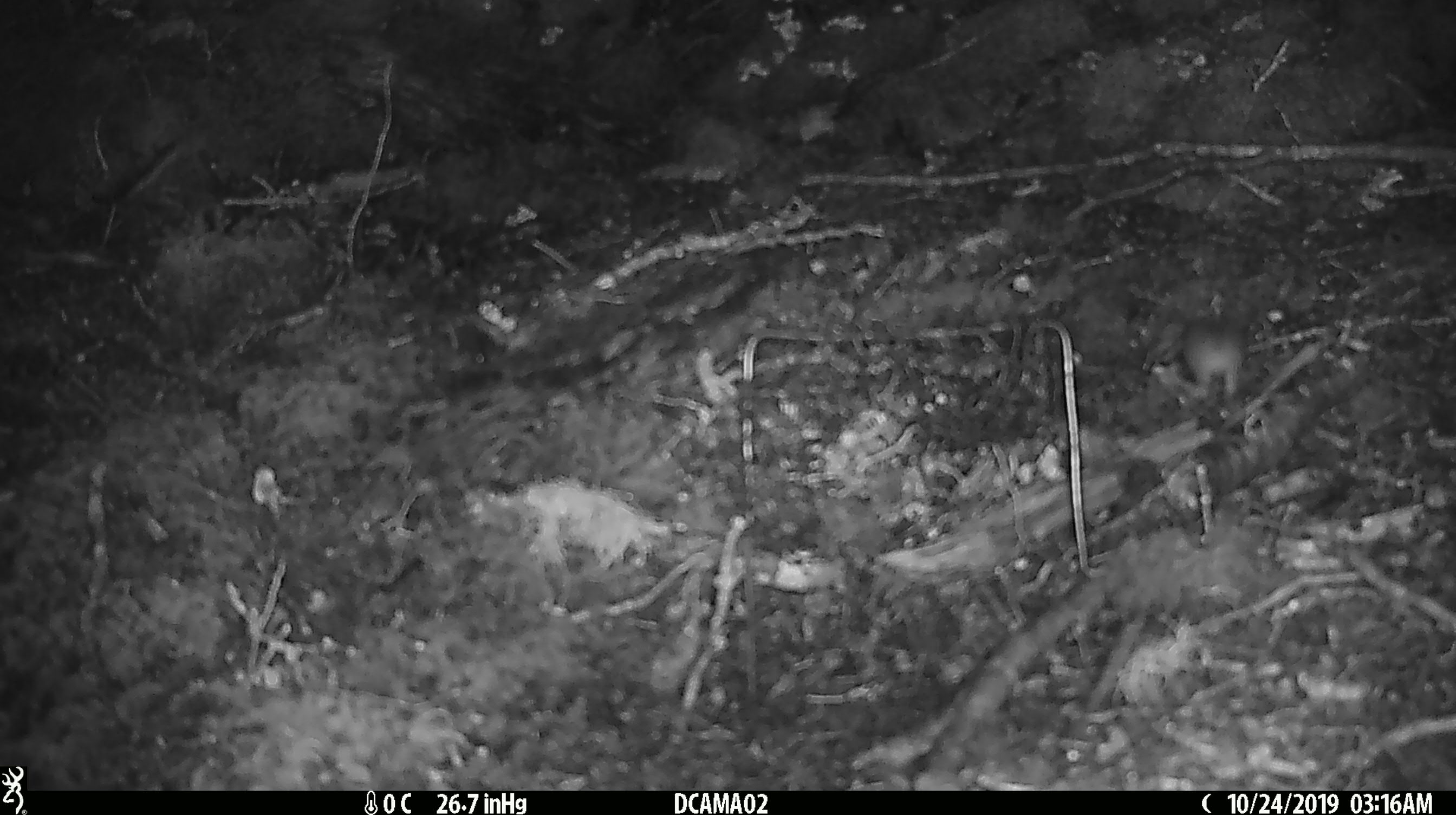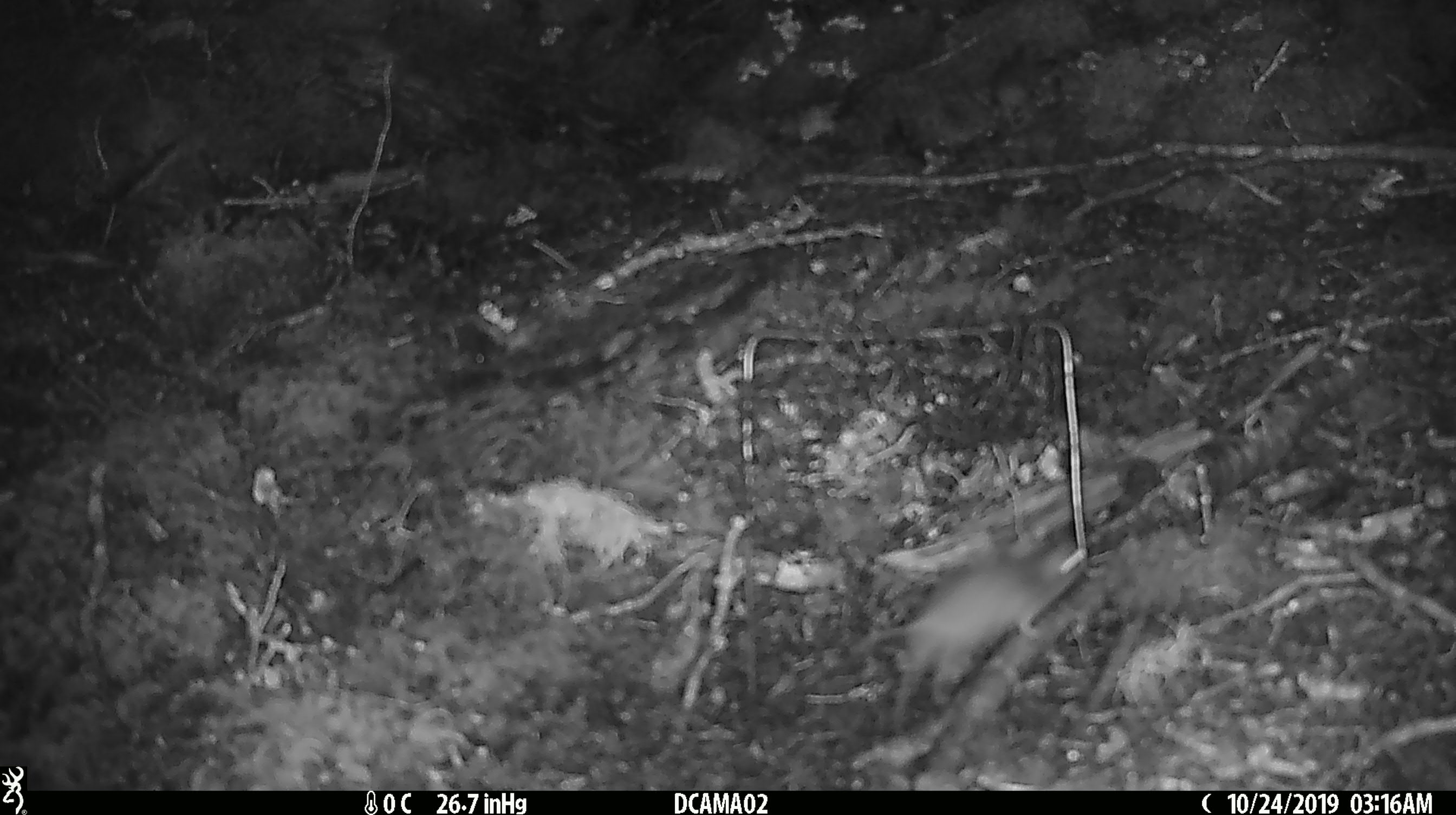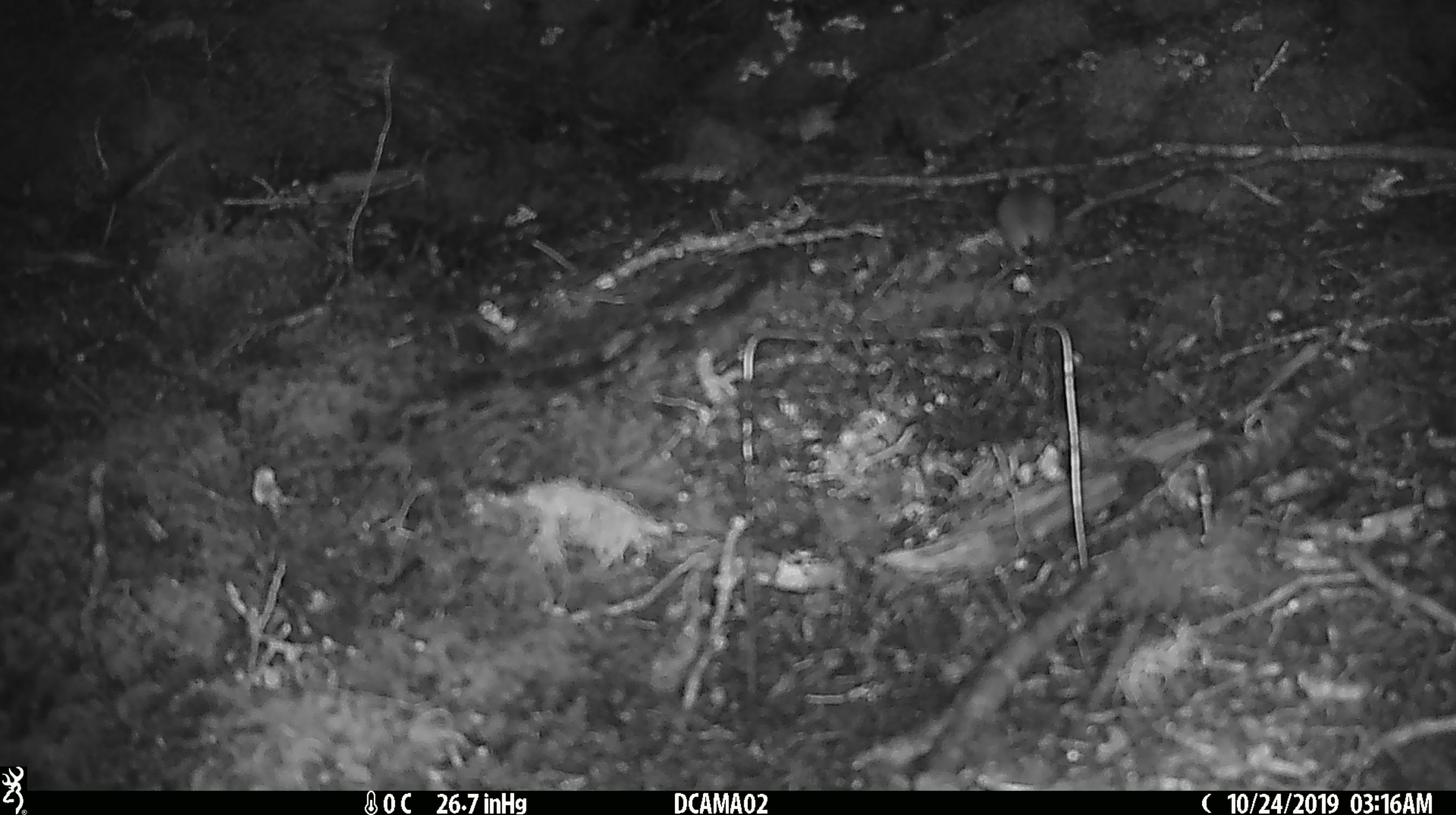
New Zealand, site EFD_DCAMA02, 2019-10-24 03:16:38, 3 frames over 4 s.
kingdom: Animalia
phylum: Chordata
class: Mammalia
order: Rodentia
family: Muridae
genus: Mus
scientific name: Mus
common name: mouse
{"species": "mouse (Mus)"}